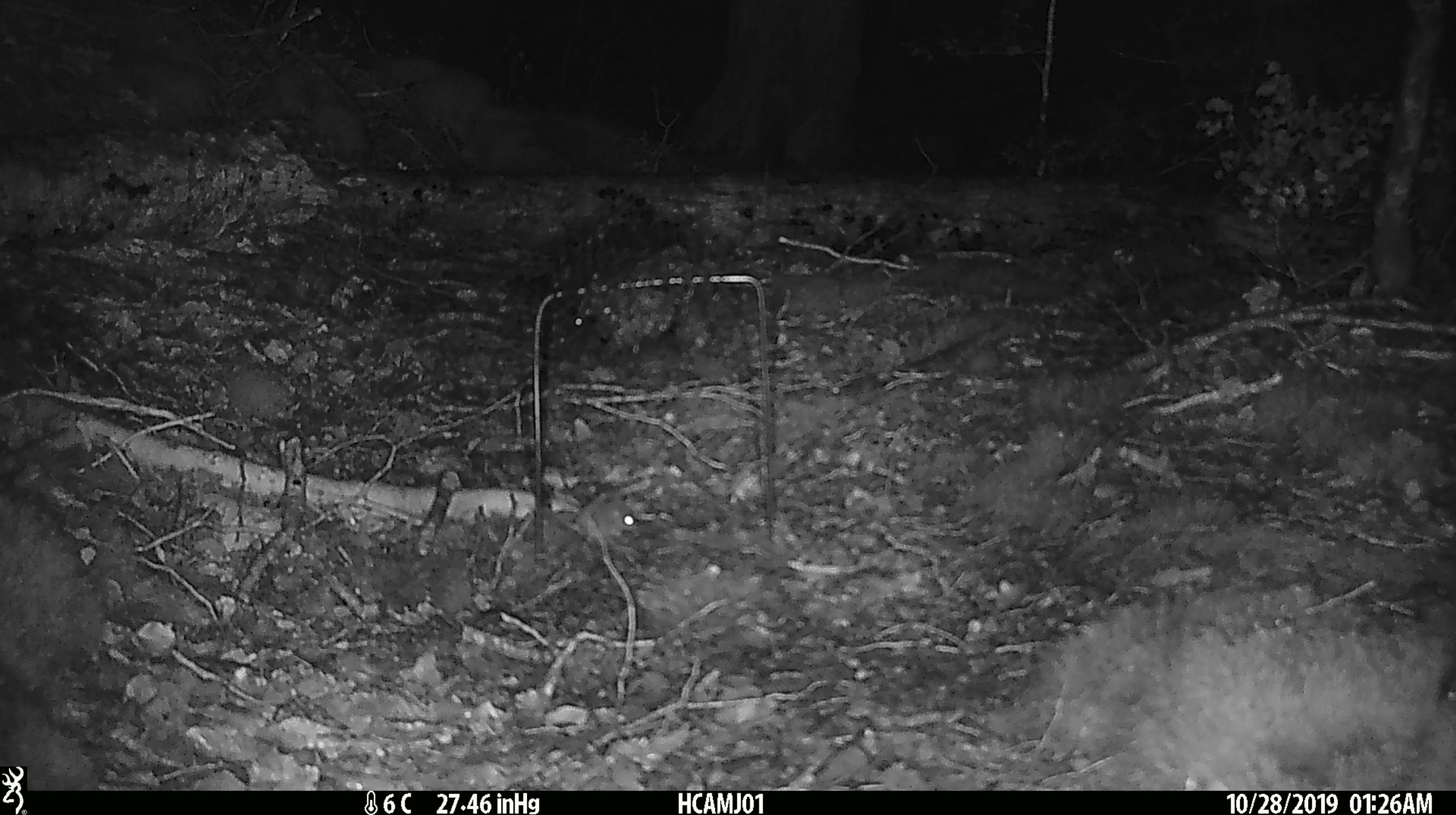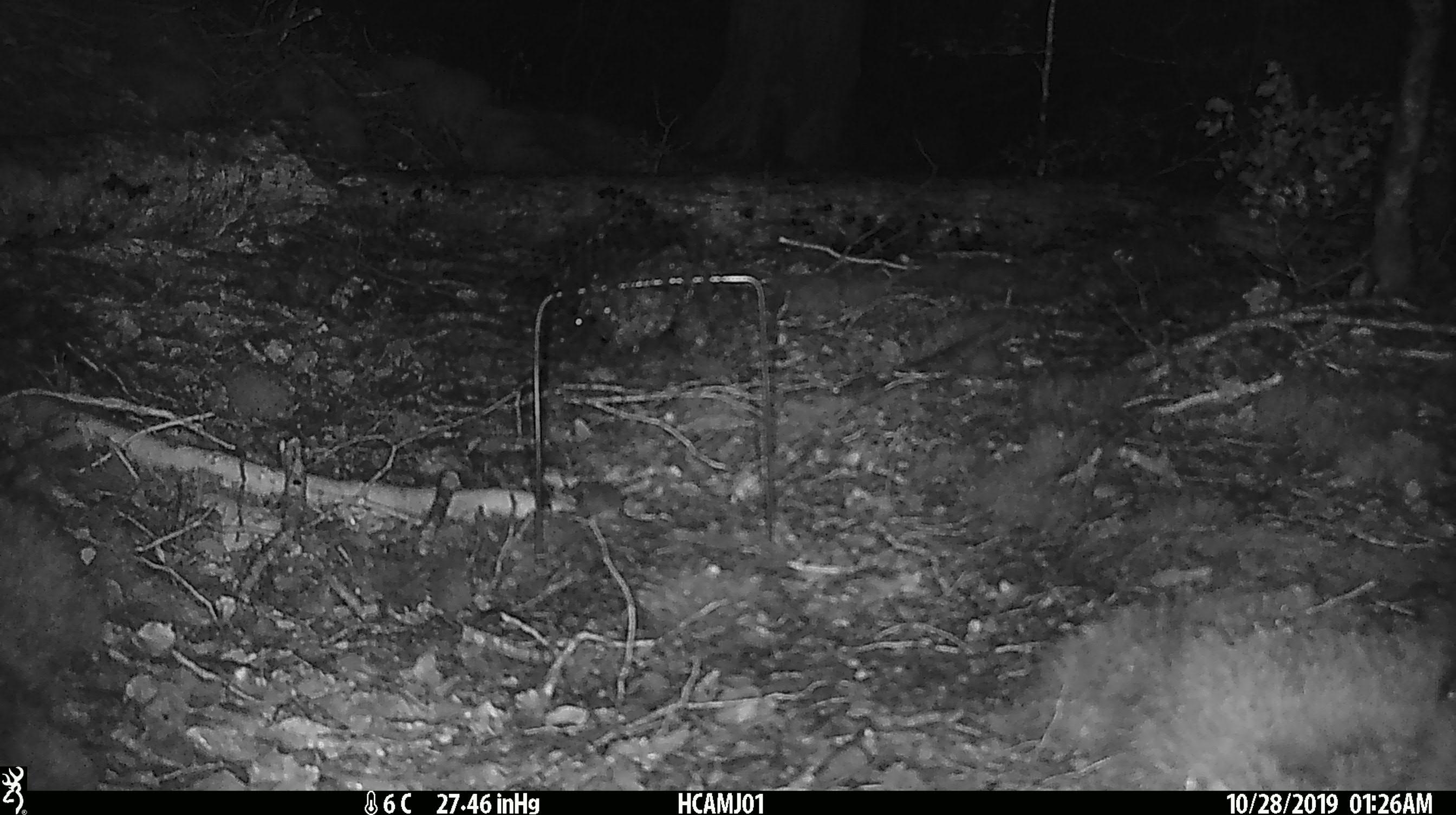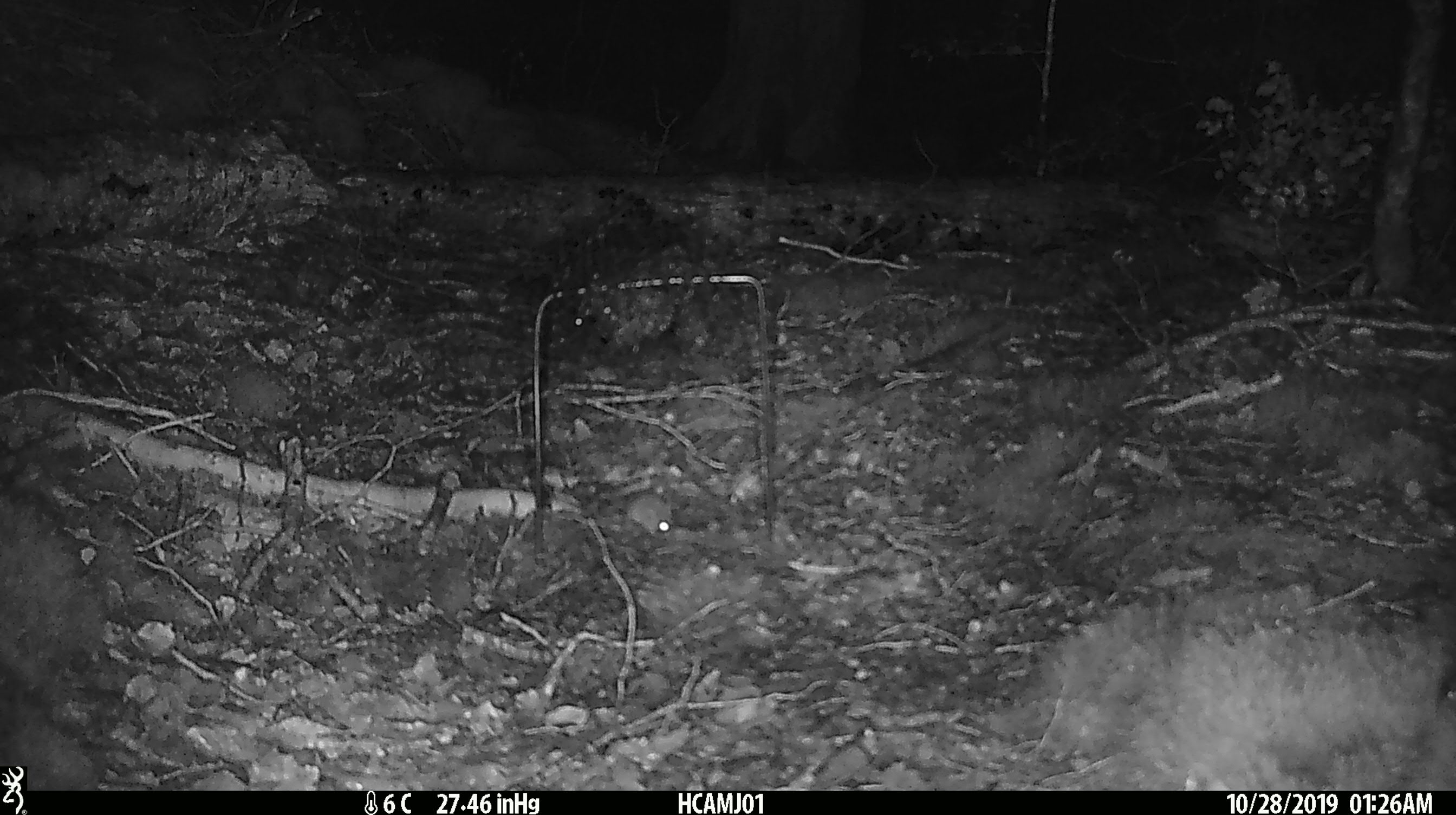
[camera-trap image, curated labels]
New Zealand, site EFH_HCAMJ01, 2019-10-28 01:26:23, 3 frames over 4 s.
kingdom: Animalia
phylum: Chordata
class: Mammalia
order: Rodentia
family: Muridae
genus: Mus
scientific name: Mus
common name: mouse